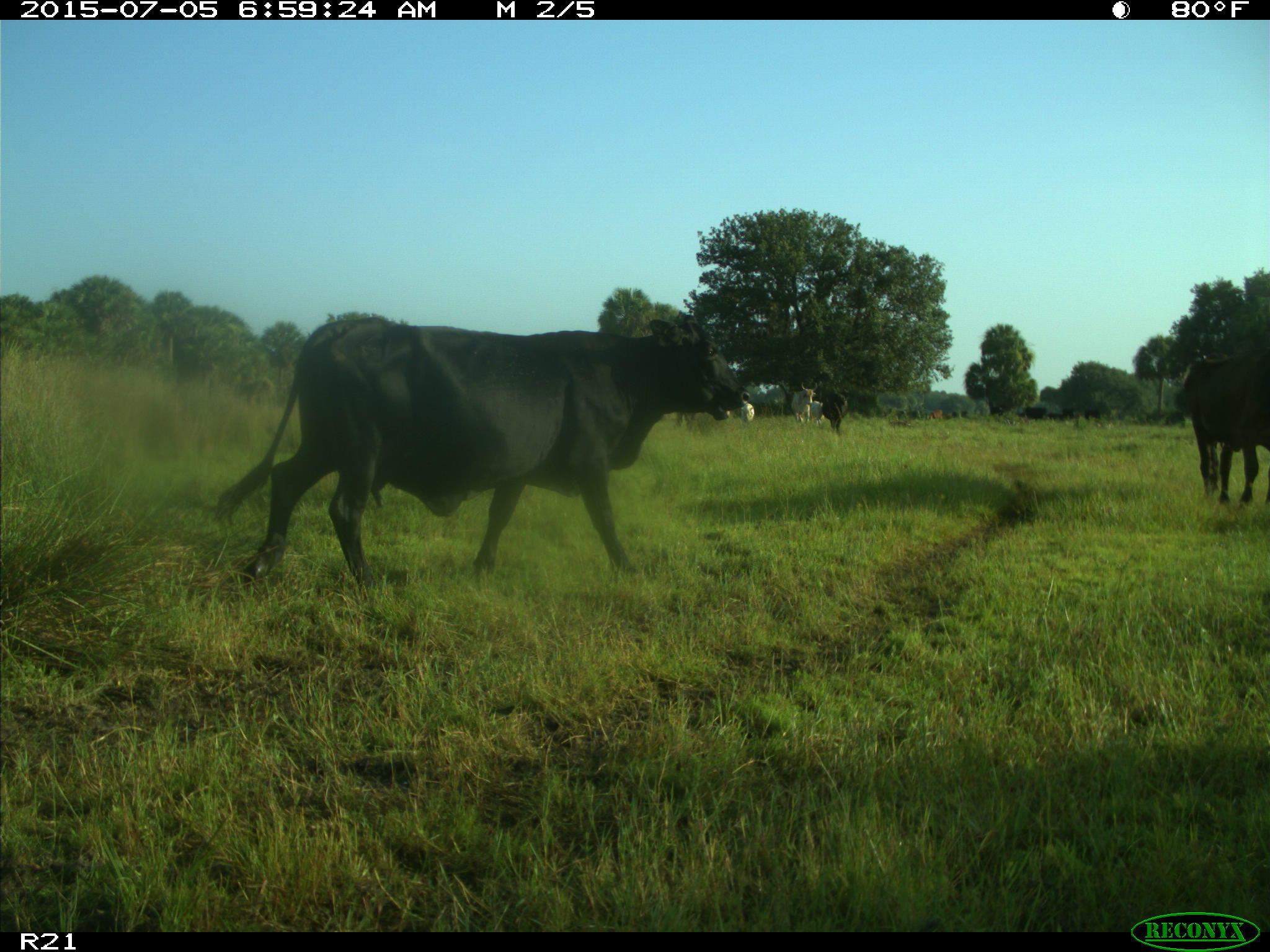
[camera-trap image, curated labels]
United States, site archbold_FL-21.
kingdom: Animalia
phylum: Chordata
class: Mammalia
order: Artiodactyla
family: Bovidae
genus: Bos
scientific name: Bos taurus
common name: domestic cow